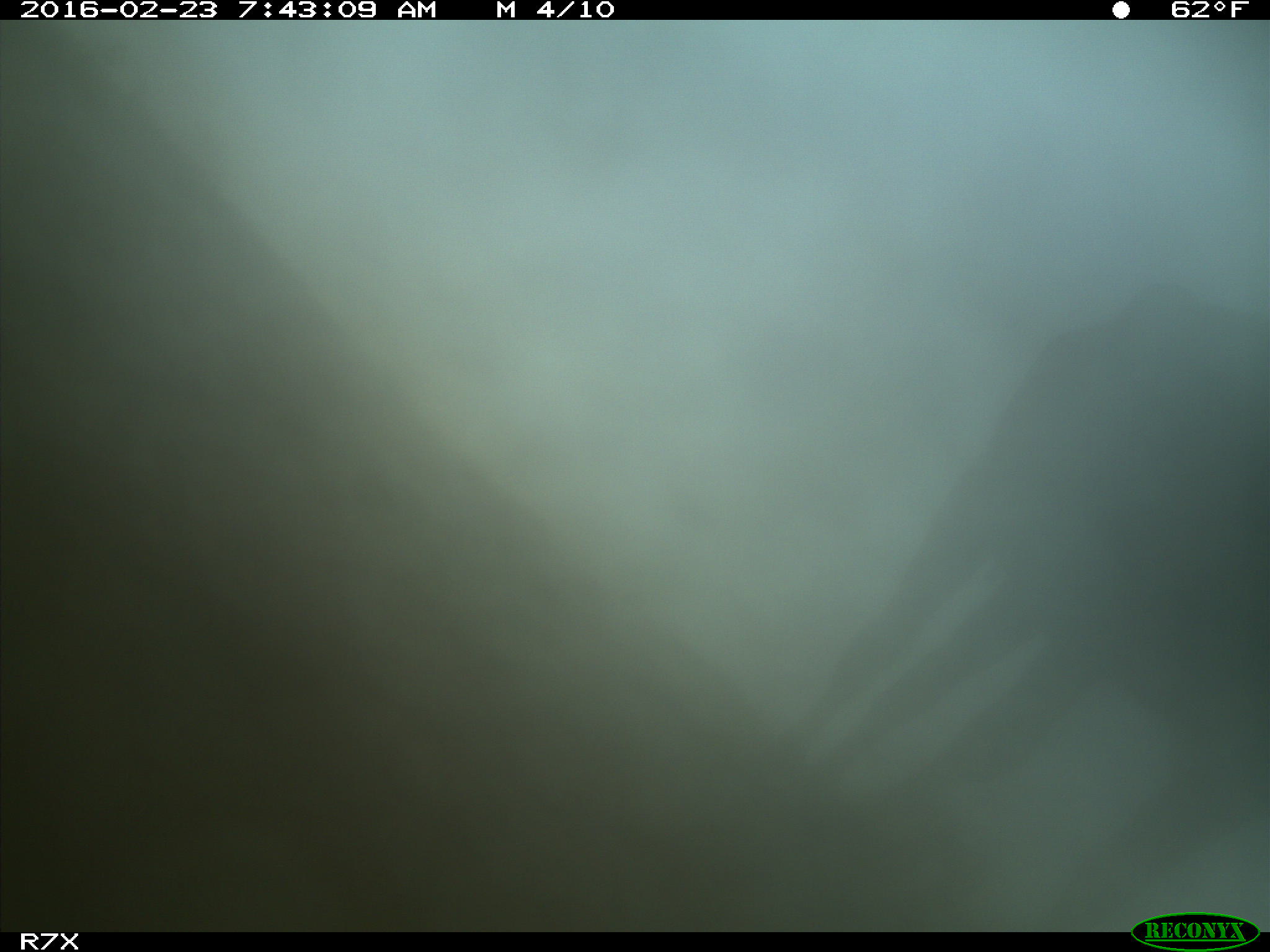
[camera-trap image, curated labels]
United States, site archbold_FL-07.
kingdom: Animalia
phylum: Chordata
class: Mammalia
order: Artiodactyla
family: Bovidae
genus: Bos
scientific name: Bos taurus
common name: domestic cow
Bos taurus (domestic cow).